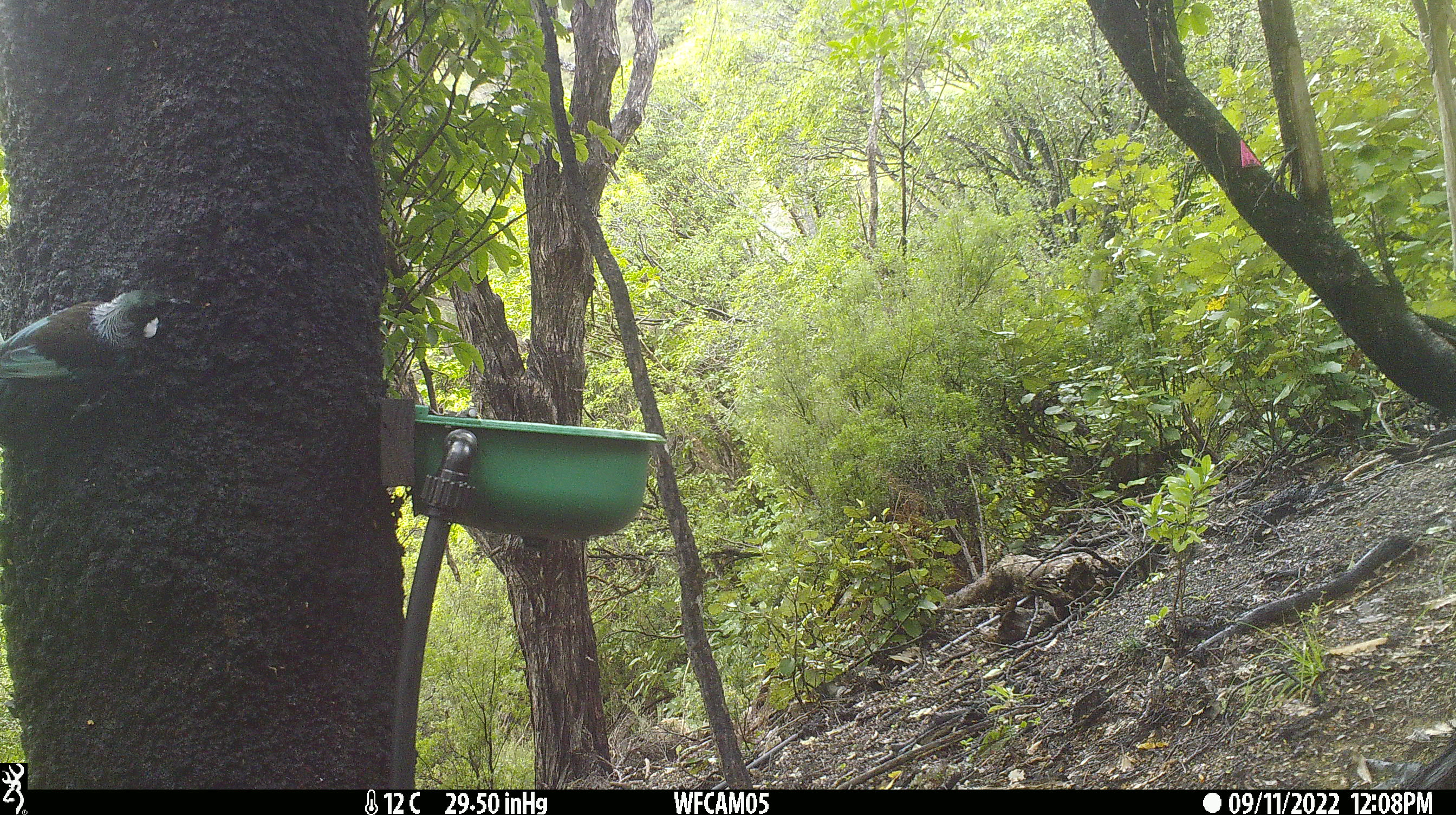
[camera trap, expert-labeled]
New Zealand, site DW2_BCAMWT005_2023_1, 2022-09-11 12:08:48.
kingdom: Animalia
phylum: Chordata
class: Aves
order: Passeriformes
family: Meliphagidae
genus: Prosthemadera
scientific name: Prosthemadera novaeseelandiae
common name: tui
Tui (Prosthemadera novaeseelandiae).